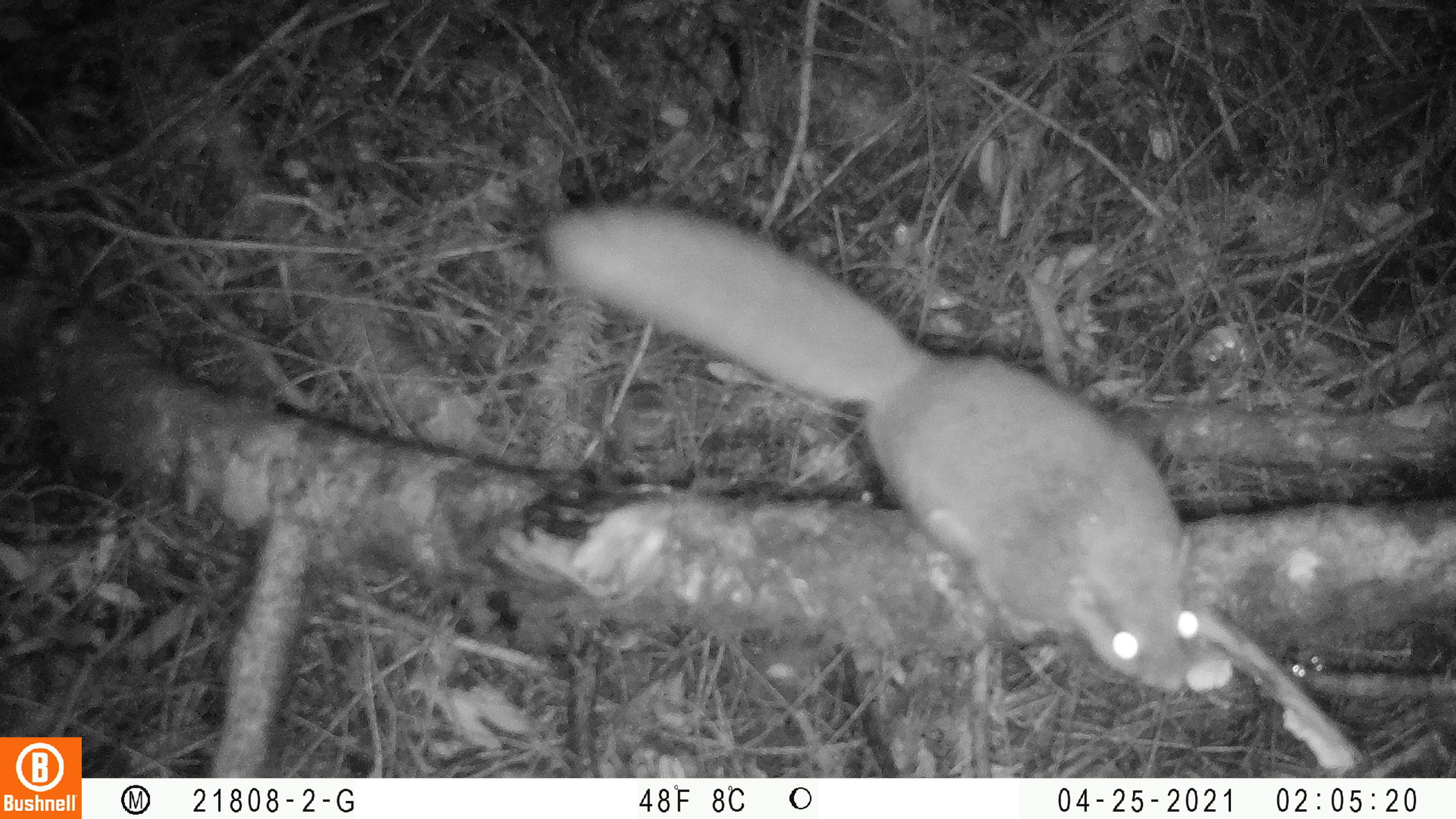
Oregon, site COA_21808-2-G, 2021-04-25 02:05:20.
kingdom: Animalia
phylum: Chordata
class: Mammalia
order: Rodentia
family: Sciuridae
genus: Glaucomys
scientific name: Glaucomys oregonensis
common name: humboldt's flying squirrel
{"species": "humboldt's flying squirrel (Glaucomys oregonensis)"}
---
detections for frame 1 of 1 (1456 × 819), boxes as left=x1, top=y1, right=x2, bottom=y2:
humboldt's flying squirrel: left=538, top=190, right=1210, bottom=704